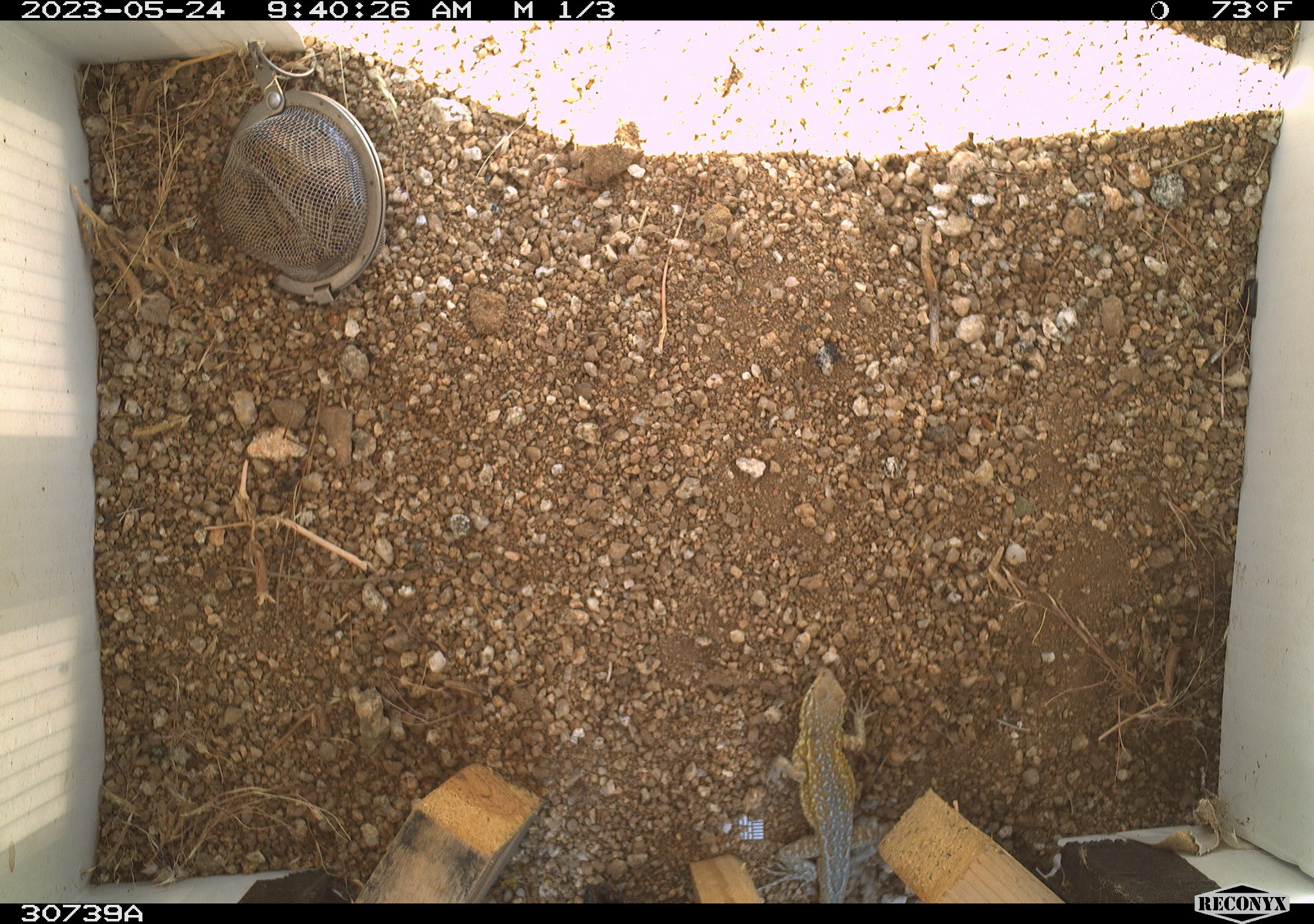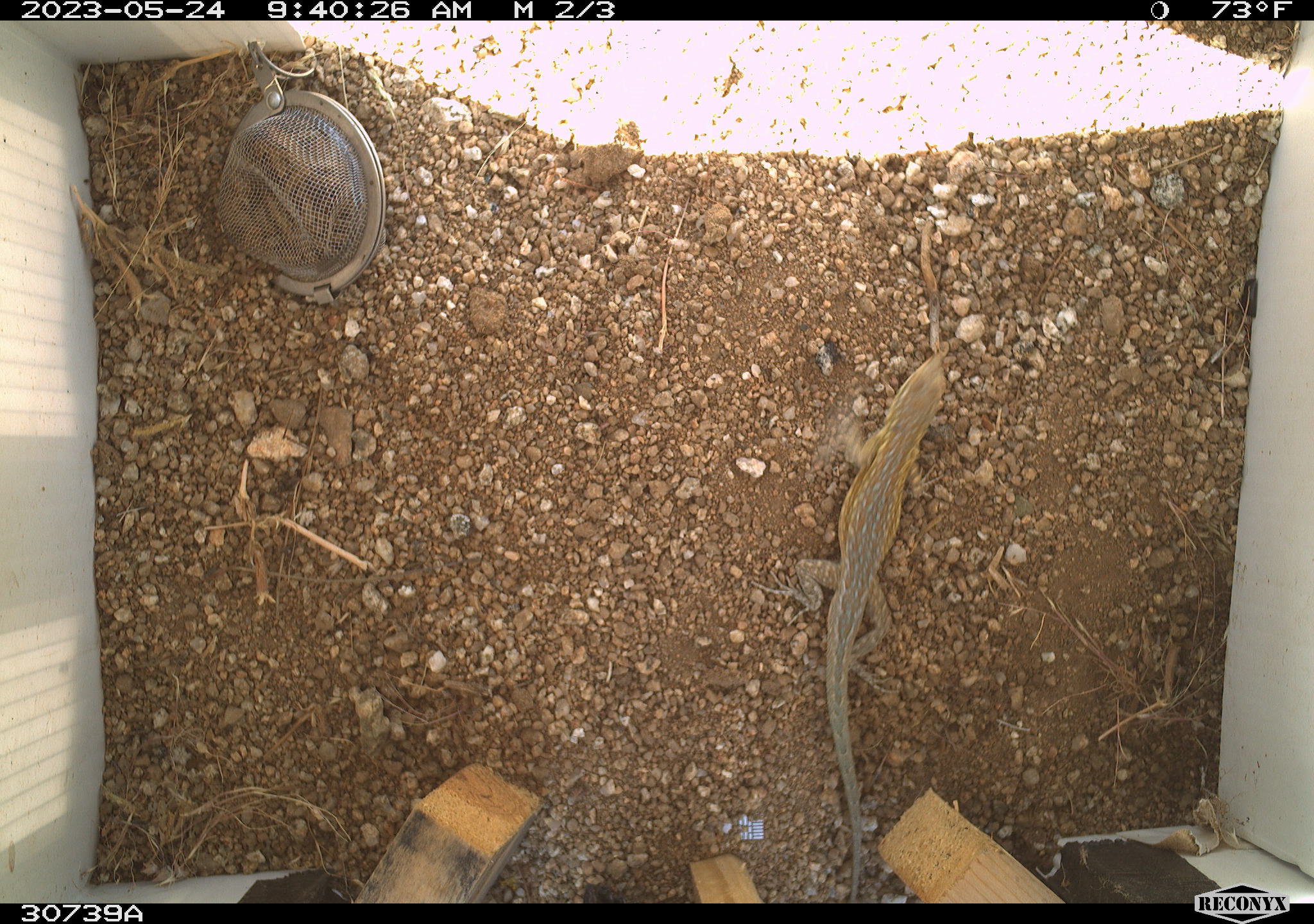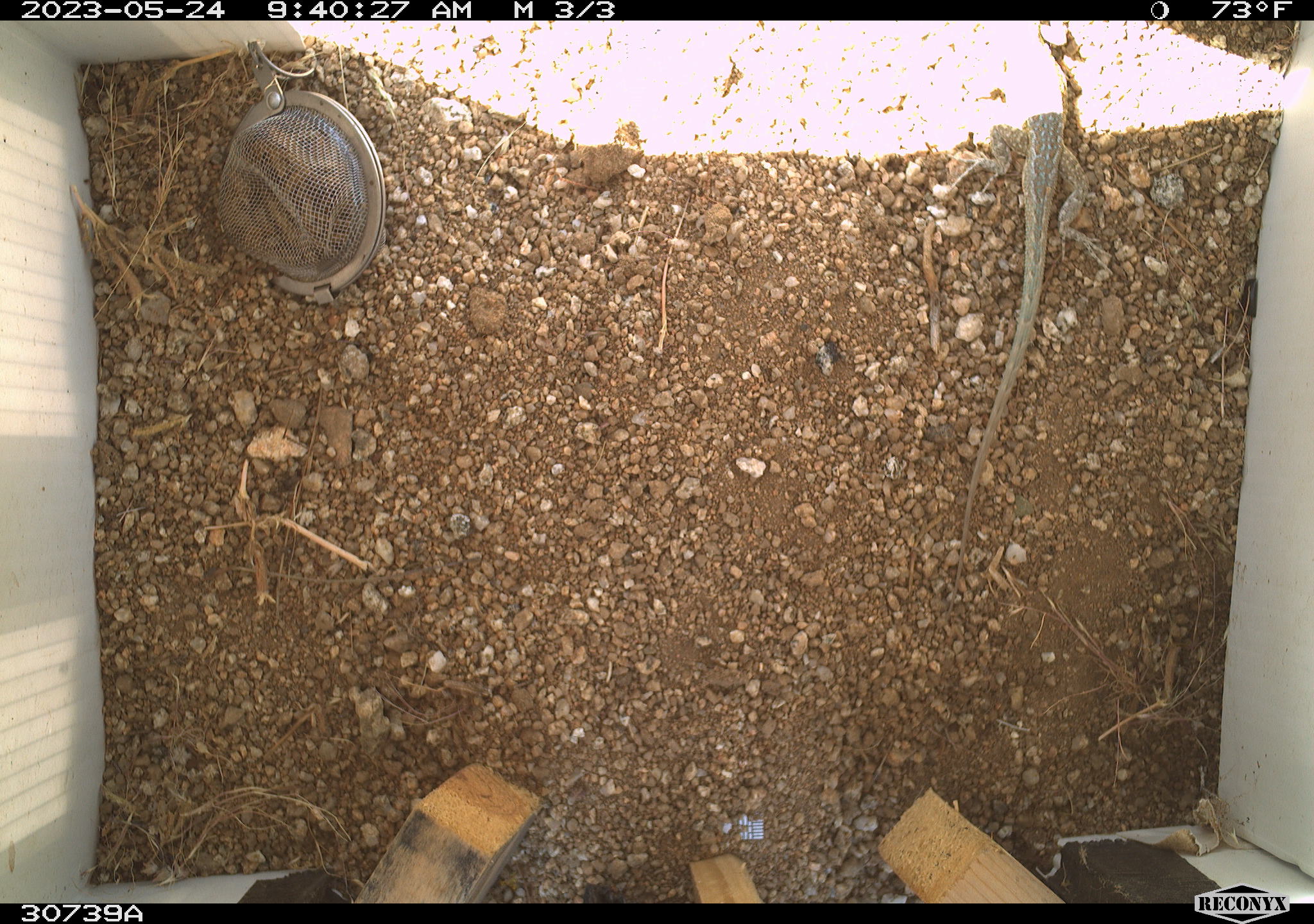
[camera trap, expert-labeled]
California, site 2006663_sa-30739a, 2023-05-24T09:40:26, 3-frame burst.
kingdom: Animalia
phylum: Chordata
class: Reptilia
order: Squamata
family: Phrynosomatidae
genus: Uta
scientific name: Uta stansburiana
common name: common side-blotched lizard